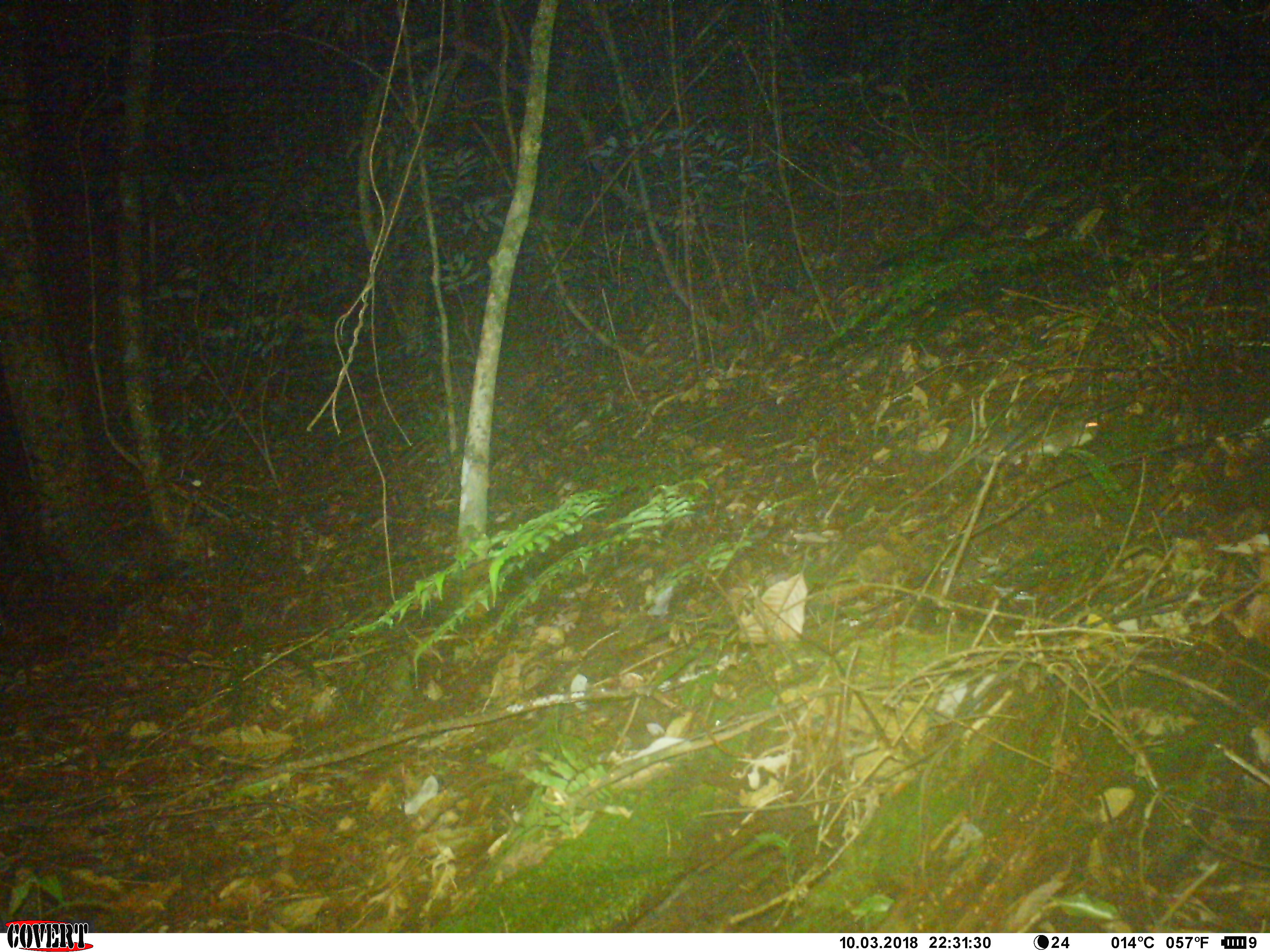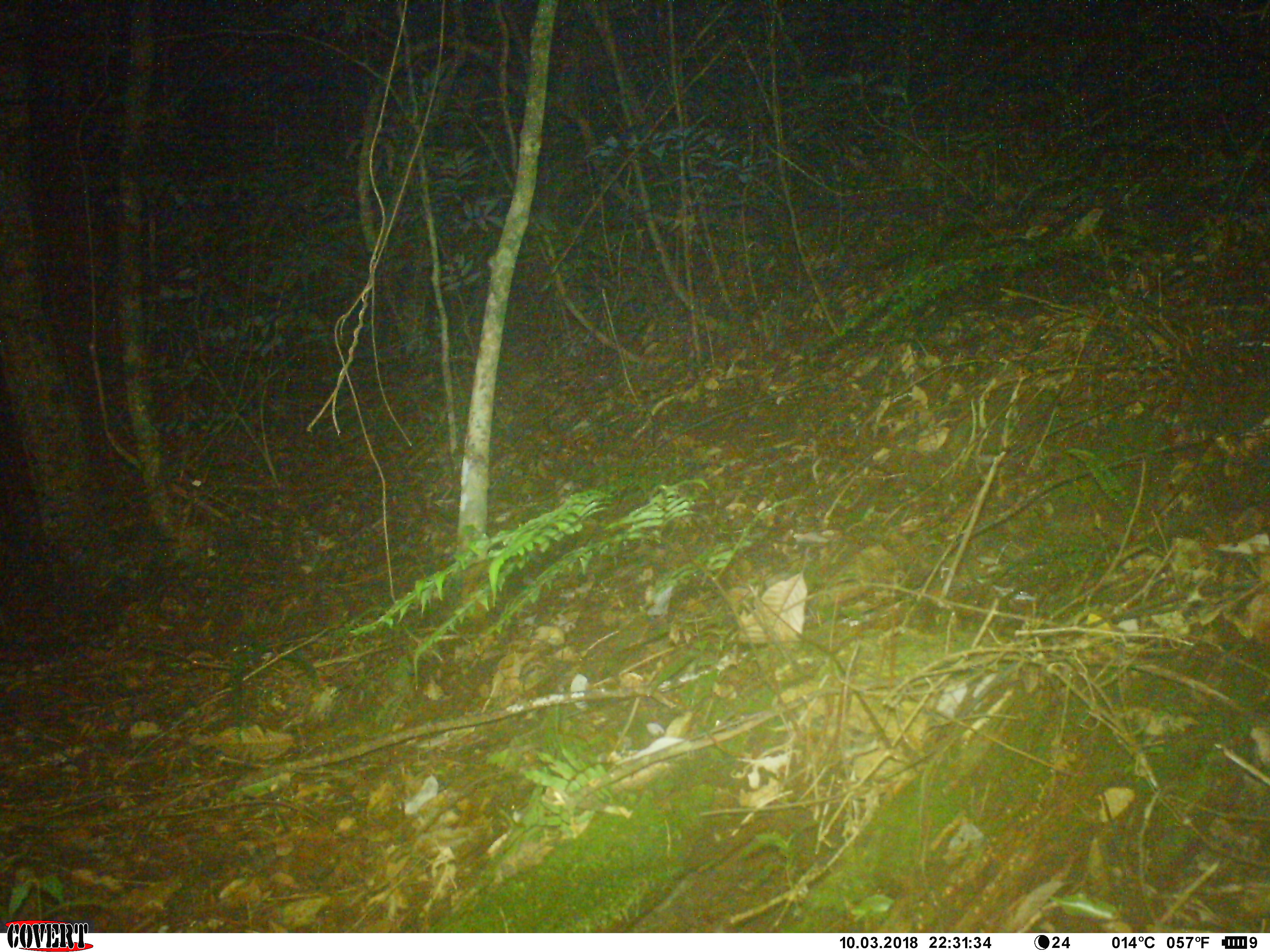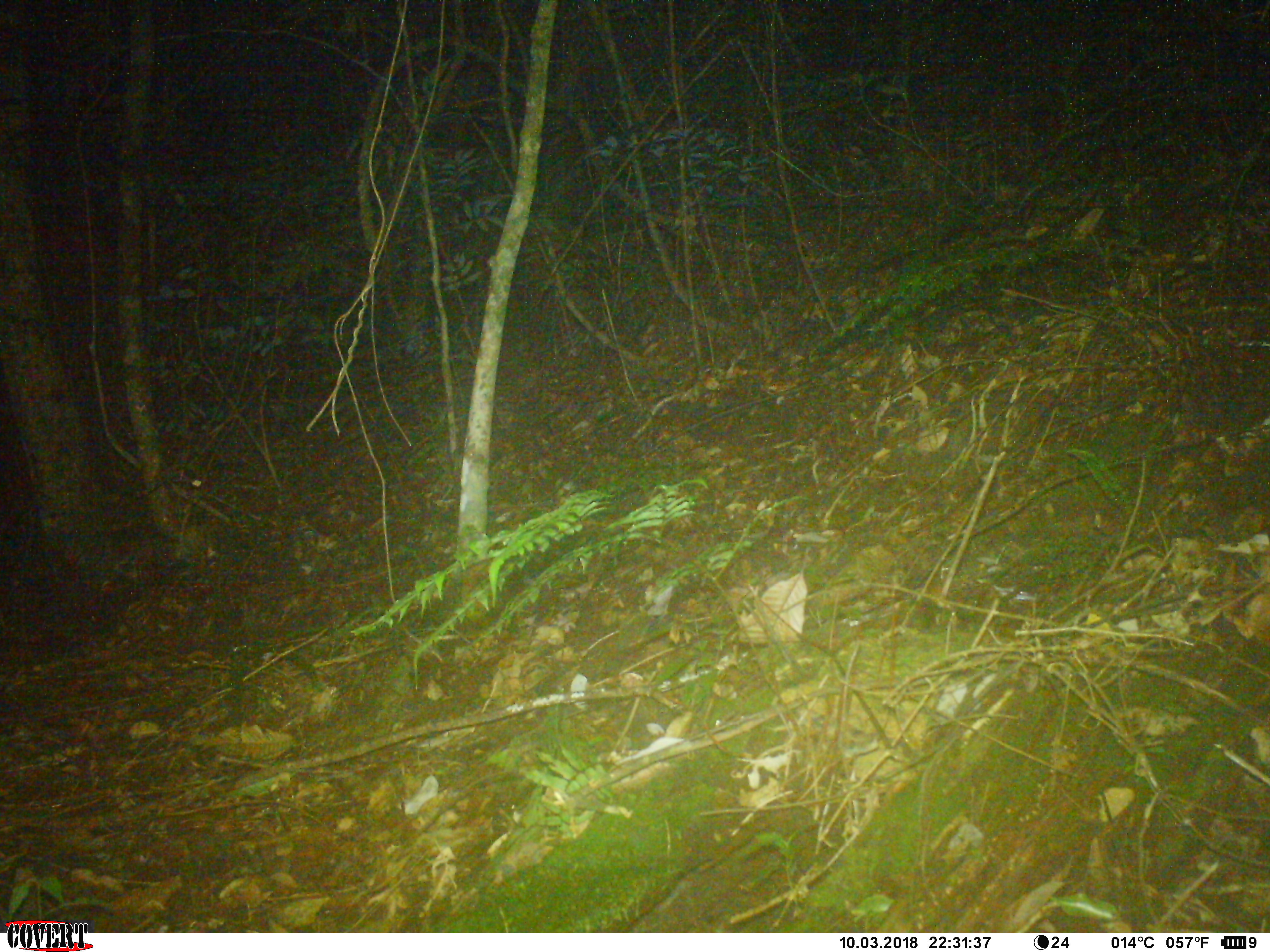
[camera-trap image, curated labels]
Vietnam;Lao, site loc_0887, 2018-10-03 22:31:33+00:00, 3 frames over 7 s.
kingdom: Animalia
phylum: Chordata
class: Mammalia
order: Rodentia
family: Muridae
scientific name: Muridae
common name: old-world mice and rats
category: unidentified murid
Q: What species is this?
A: Unidentified murid (old-world mice and rats) (Muridae).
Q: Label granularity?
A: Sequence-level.